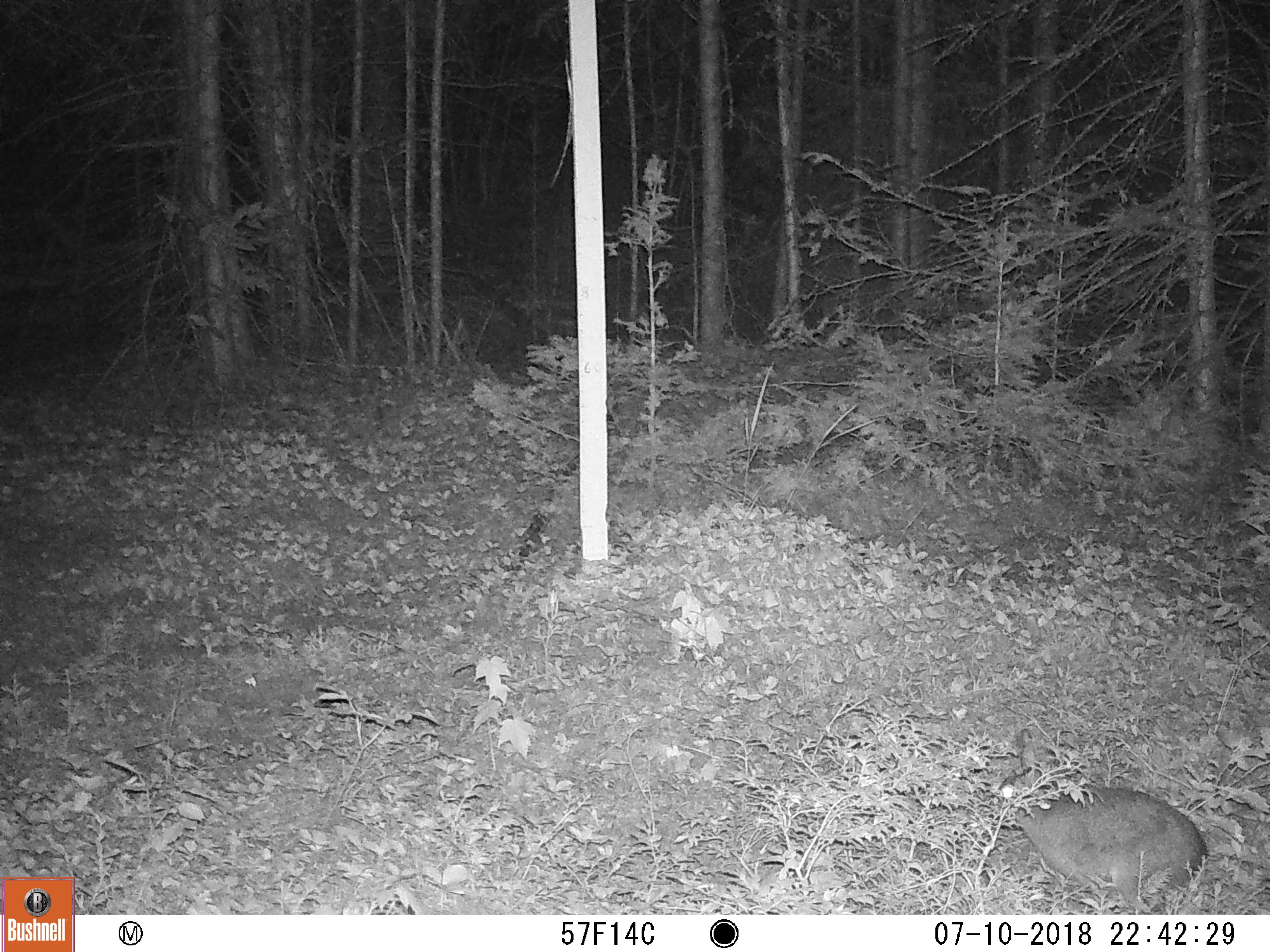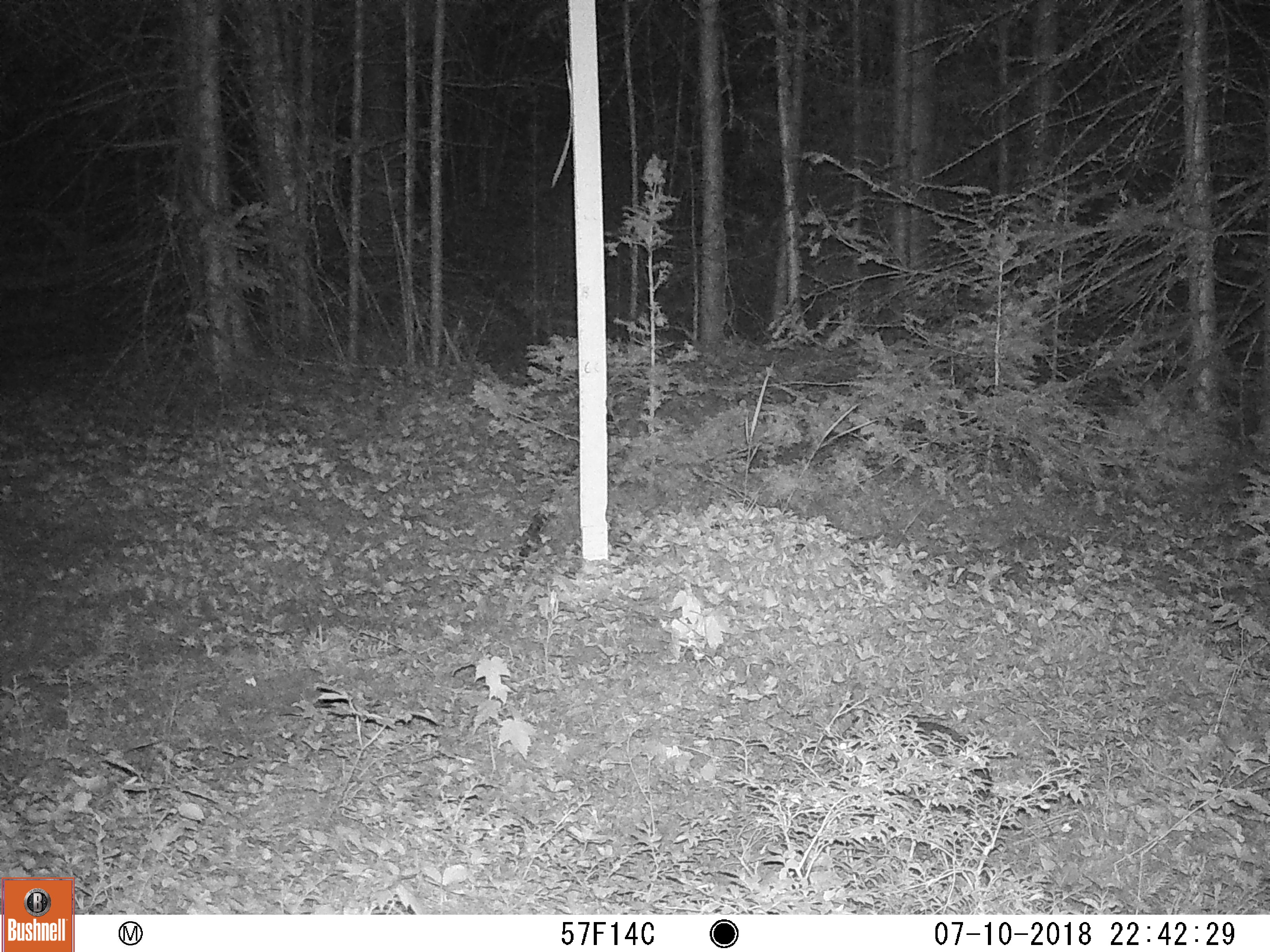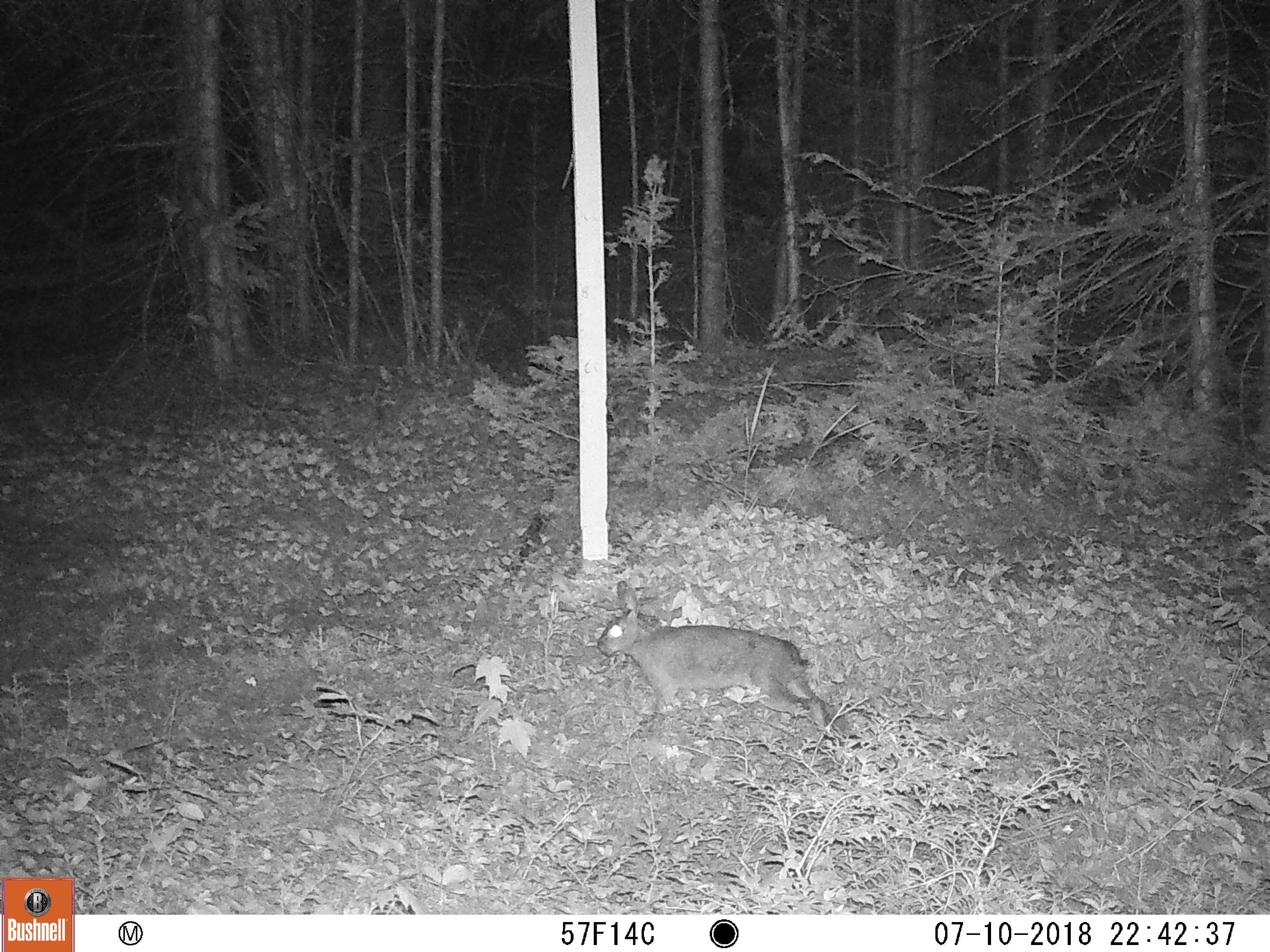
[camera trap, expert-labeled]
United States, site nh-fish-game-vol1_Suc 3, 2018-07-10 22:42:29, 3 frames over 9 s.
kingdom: Animalia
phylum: Chordata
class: Mammalia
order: Lagomorpha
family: Leporidae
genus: Lepus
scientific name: Lepus americanus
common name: snowshoe hare